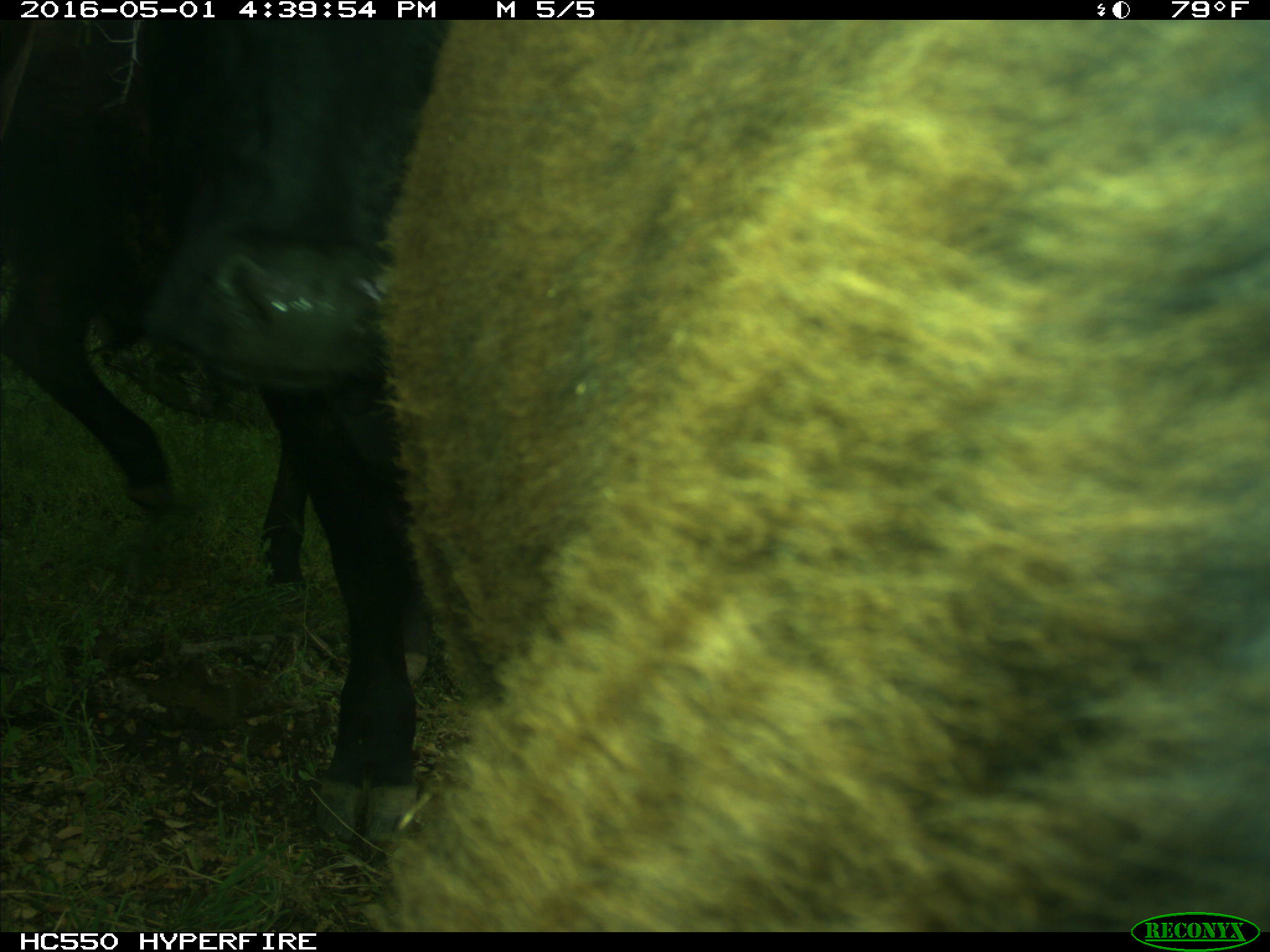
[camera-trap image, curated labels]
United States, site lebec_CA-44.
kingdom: Animalia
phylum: Chordata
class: Mammalia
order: Artiodactyla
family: Bovidae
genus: Bos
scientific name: Bos taurus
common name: domestic cow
Bos taurus (domestic cow).